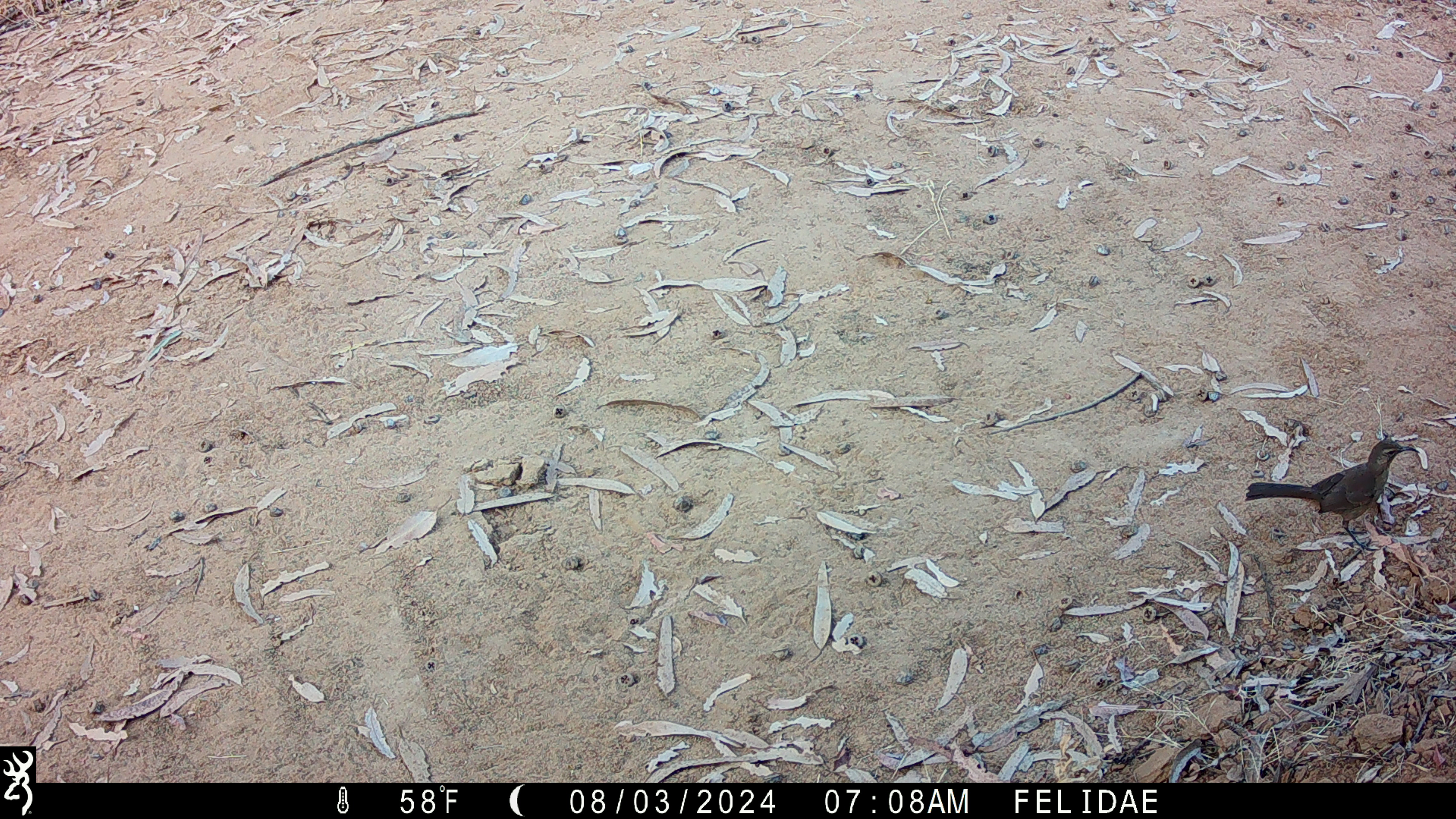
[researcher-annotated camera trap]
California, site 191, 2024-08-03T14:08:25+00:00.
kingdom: Animalia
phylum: Chordata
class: Aves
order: Passeriformes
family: Mimidae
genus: Toxostoma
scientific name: Toxostoma redivivum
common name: california thrasher